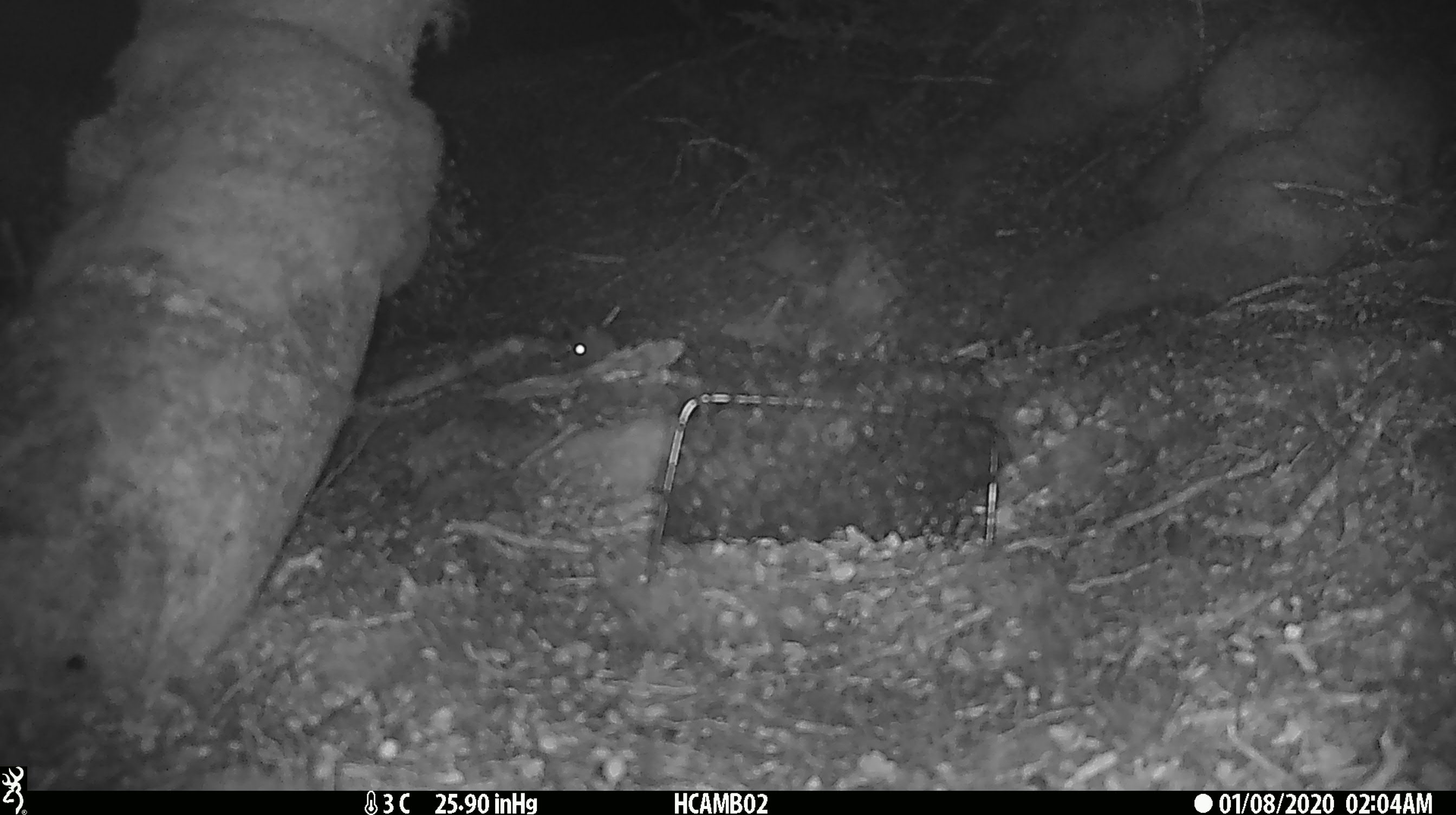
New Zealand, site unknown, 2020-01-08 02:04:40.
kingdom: Animalia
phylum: Chordata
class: Mammalia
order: Rodentia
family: Muridae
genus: Mus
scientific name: Mus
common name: mouse